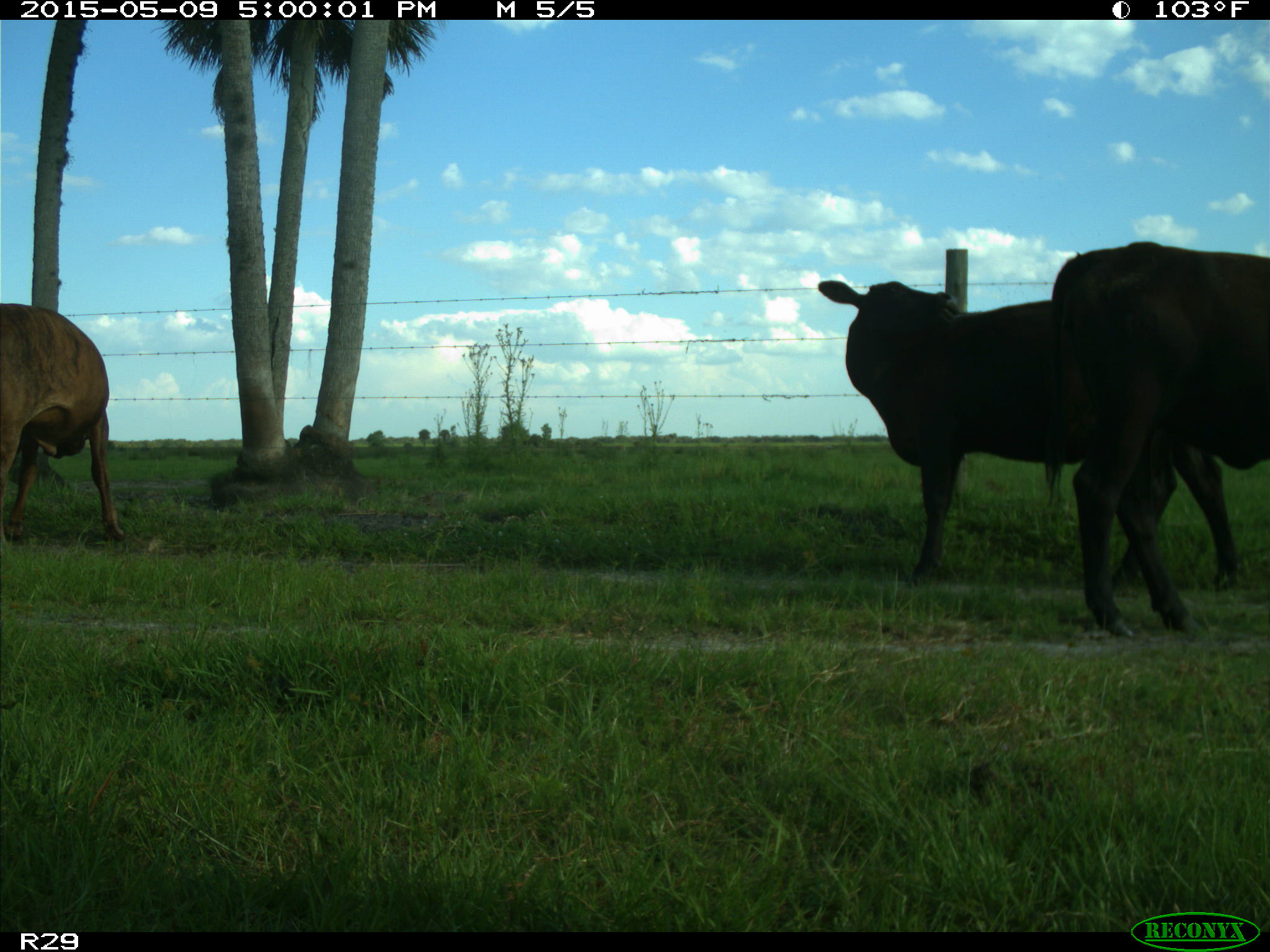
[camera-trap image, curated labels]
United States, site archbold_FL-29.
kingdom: Animalia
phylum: Chordata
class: Mammalia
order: Artiodactyla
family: Bovidae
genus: Bos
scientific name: Bos taurus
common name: domestic cow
Bos taurus (domestic cow).